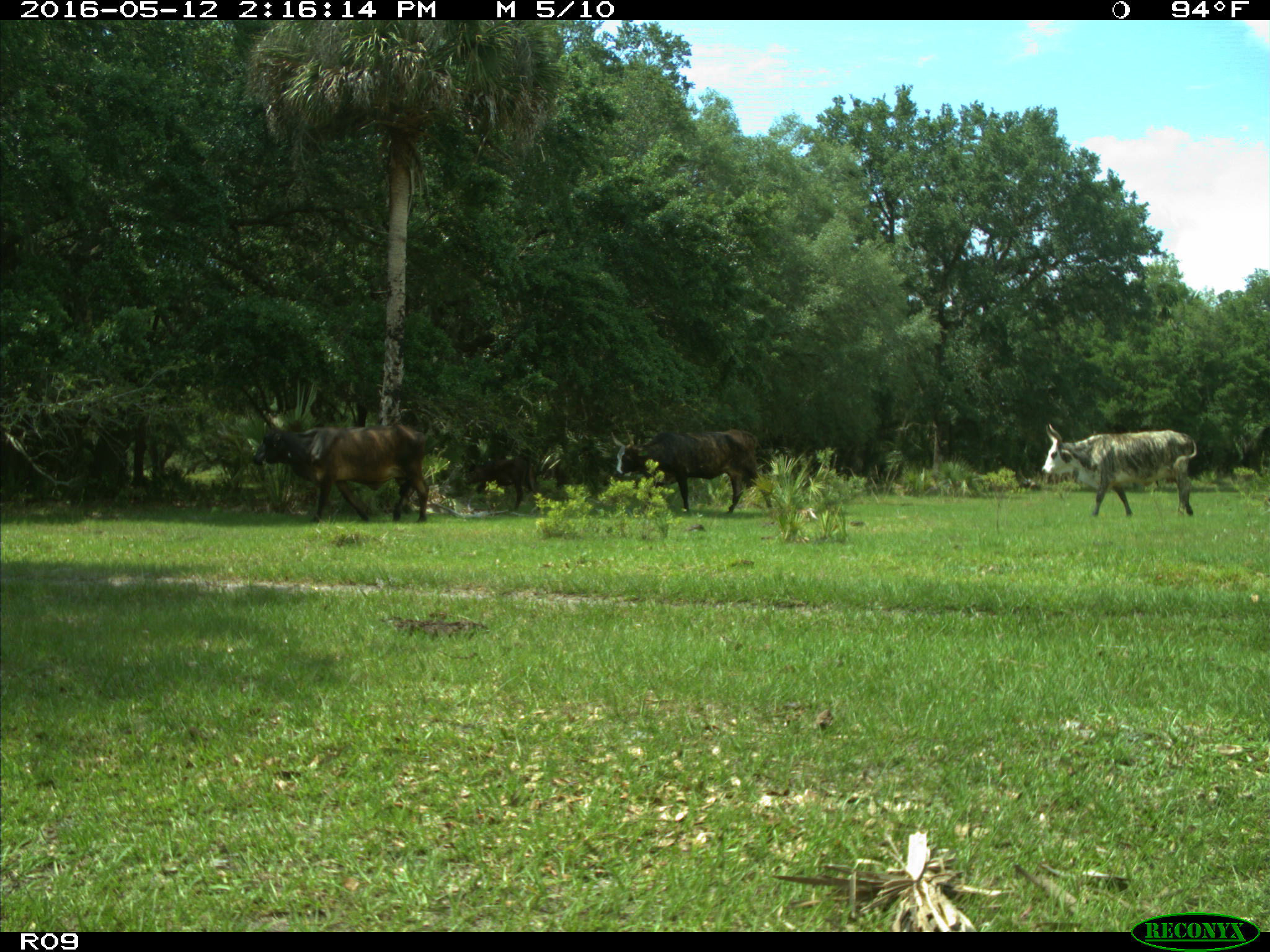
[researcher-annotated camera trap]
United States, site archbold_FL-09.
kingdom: Animalia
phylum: Chordata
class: Mammalia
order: Artiodactyla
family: Bovidae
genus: Bos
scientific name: Bos taurus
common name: domestic cow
Bos taurus (domestic cow).